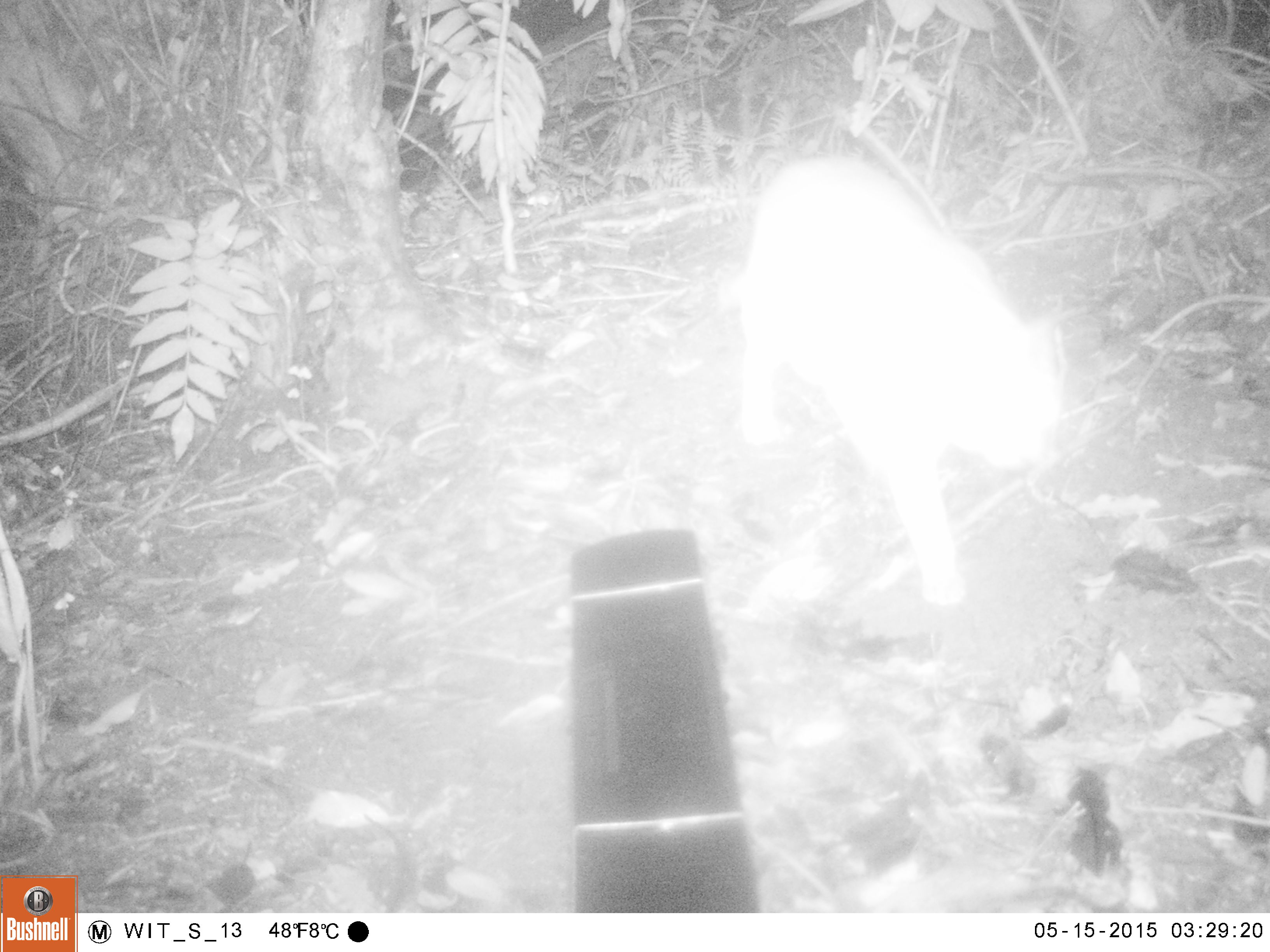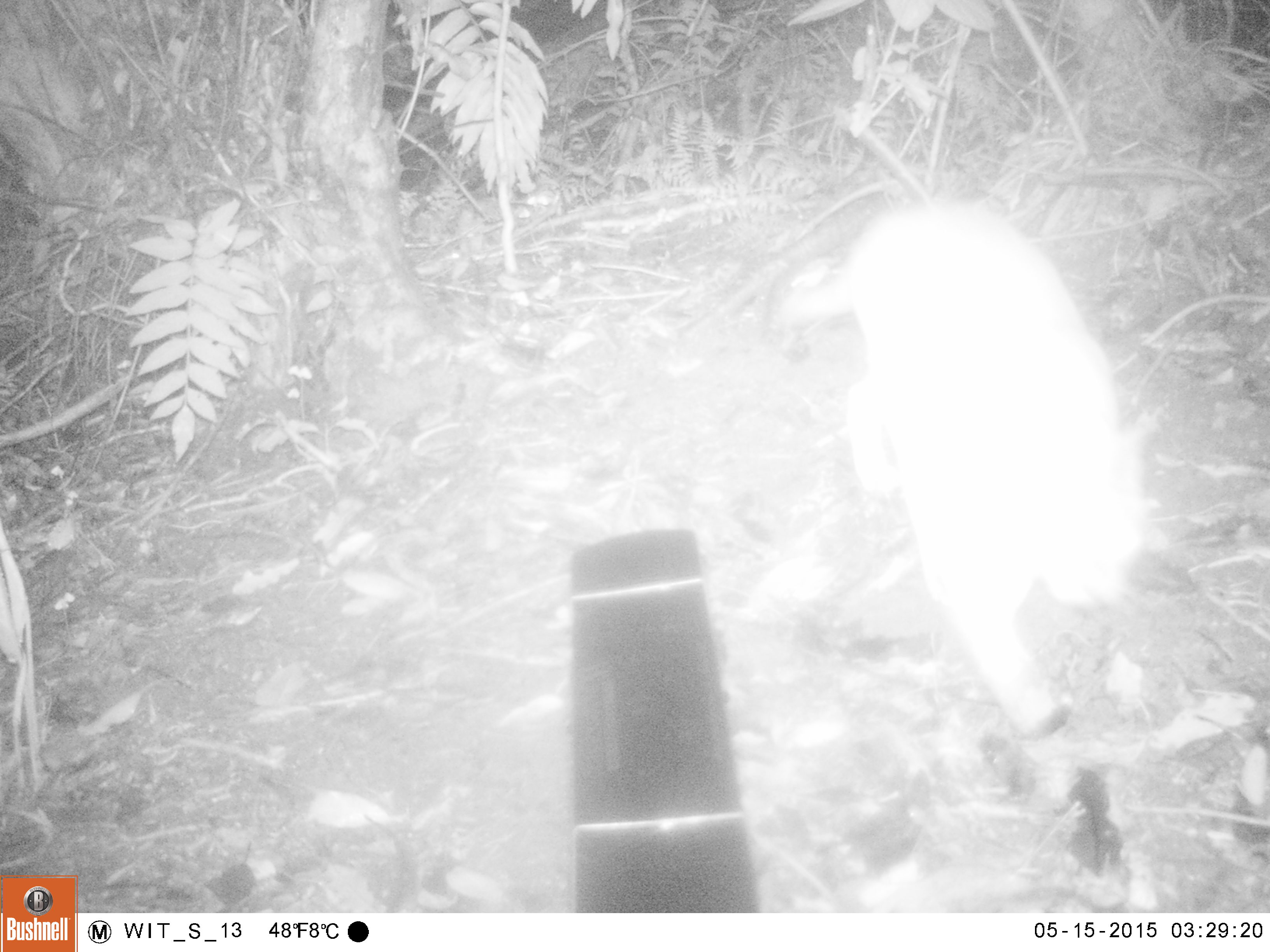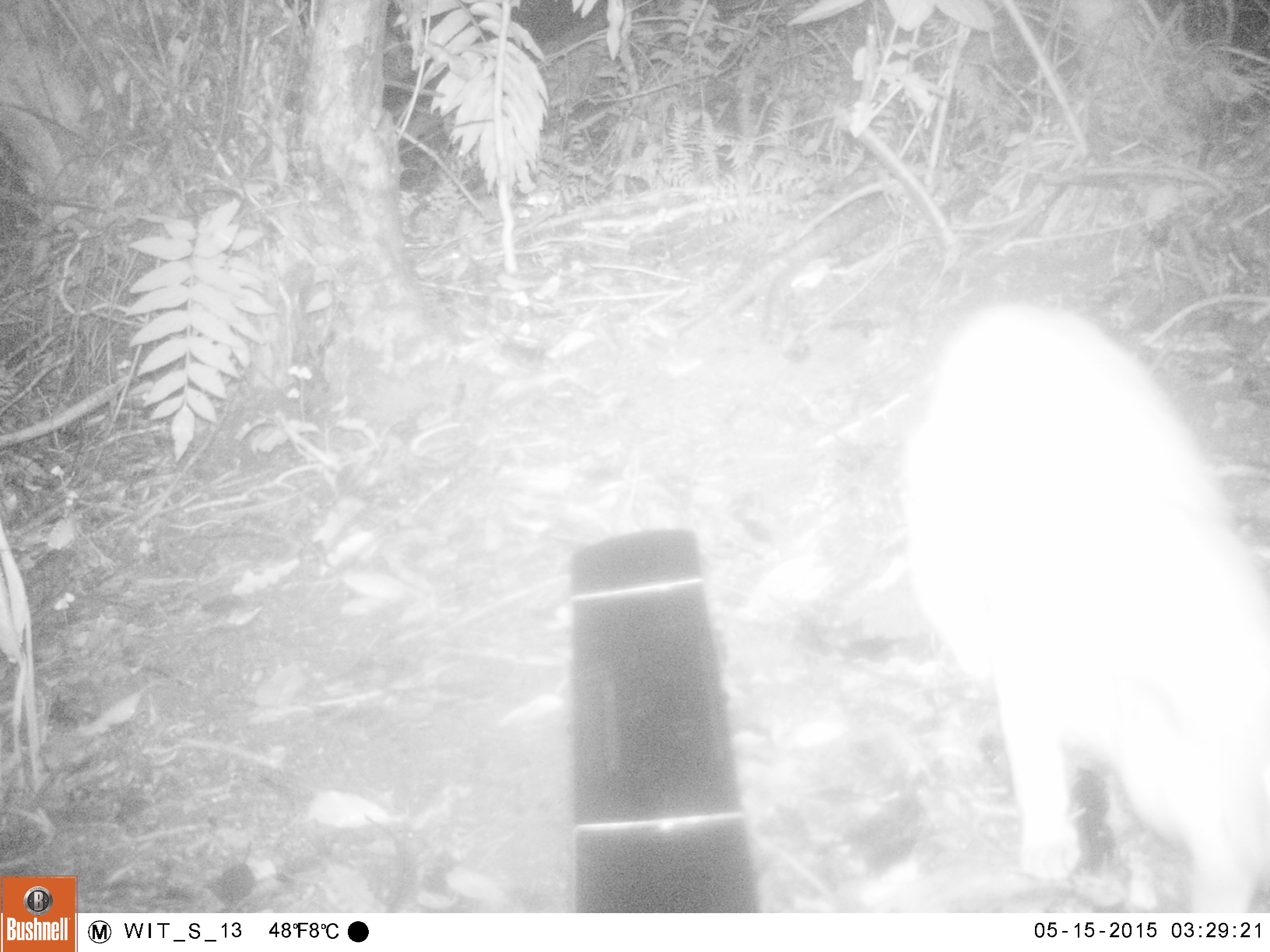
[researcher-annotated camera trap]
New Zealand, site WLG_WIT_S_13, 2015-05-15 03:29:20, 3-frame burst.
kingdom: Animalia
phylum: Chordata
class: Mammalia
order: Carnivora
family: Felidae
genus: Felis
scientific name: Felis catus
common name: domestic cat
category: cat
Cat (domestic cat) (Felis catus).